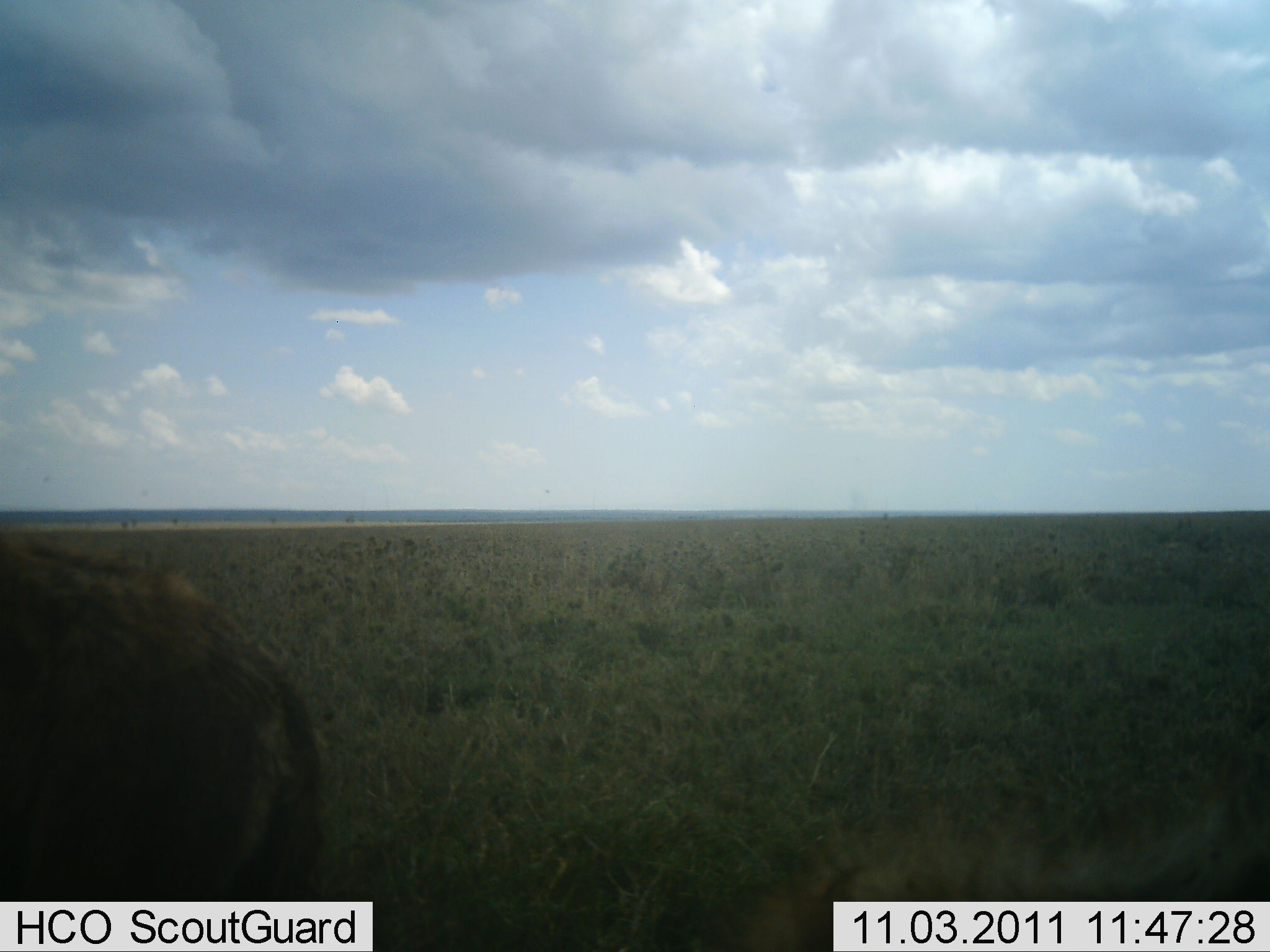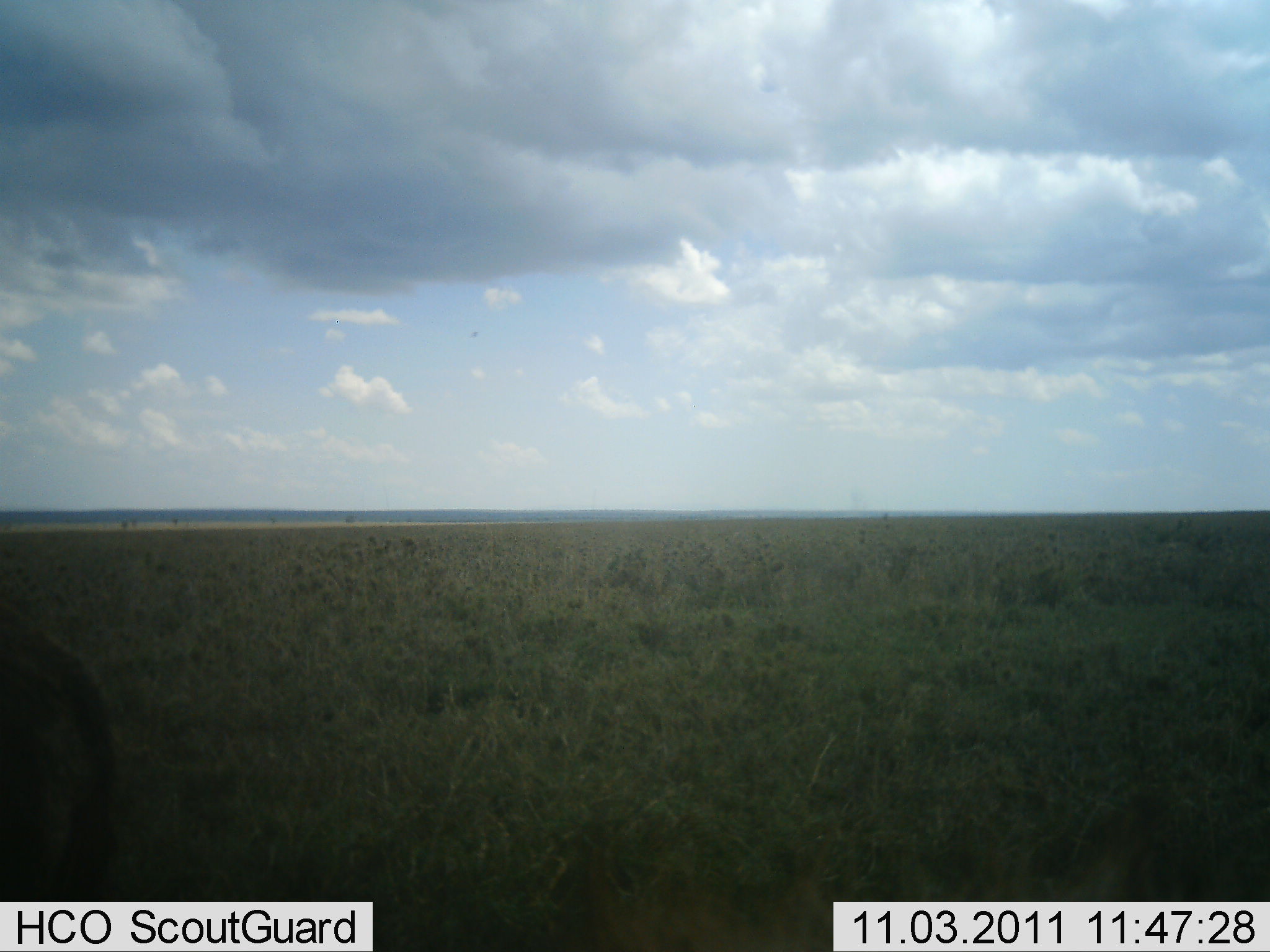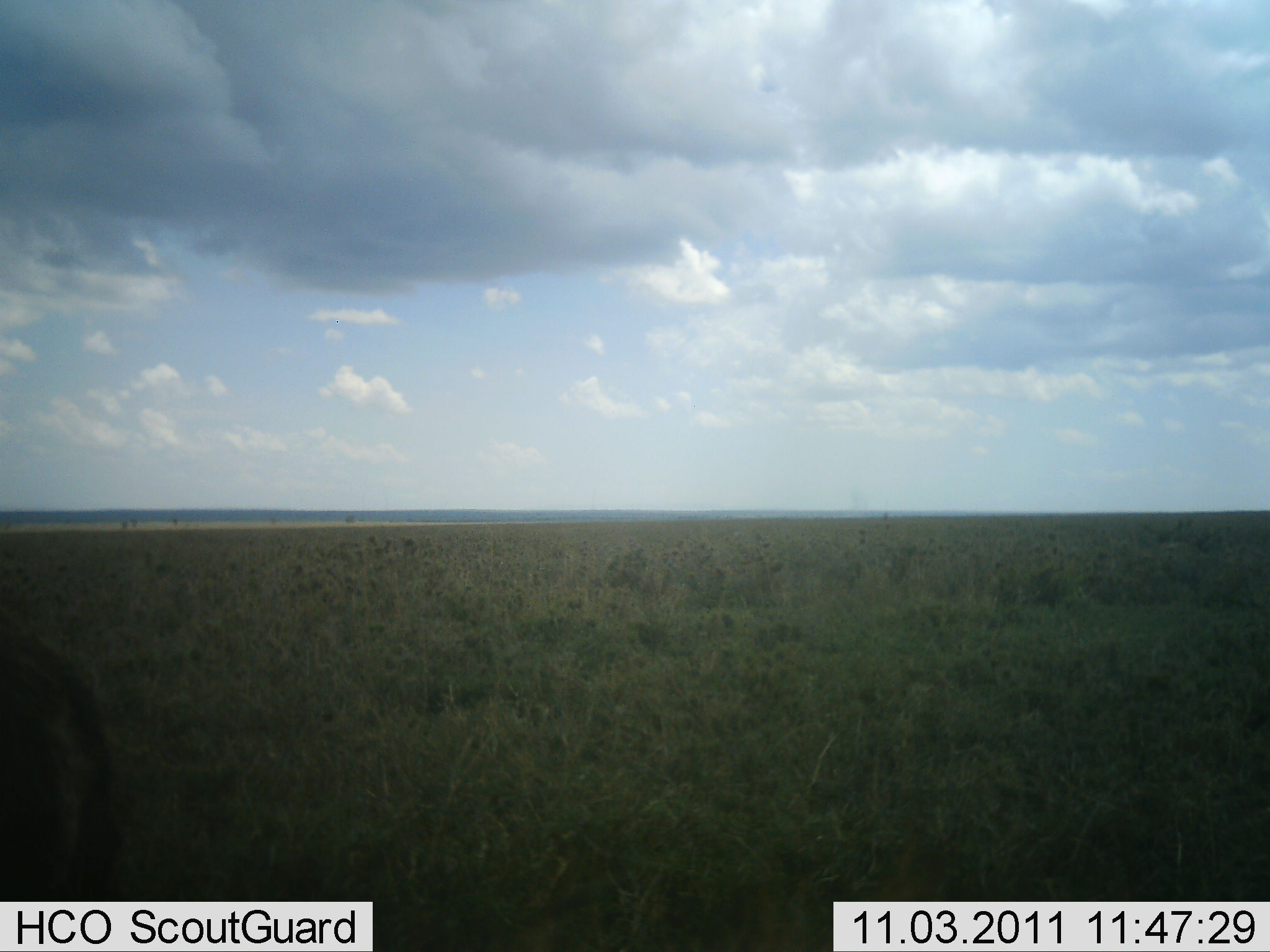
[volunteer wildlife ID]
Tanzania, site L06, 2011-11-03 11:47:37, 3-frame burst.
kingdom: Animalia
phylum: Chordata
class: Mammalia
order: Artiodactyla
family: Bovidae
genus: Connochaetes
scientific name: Connochaetes taurinus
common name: blue wildebeest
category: wildebeest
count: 2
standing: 0%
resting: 0%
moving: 100%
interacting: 0%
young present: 0%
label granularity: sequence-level